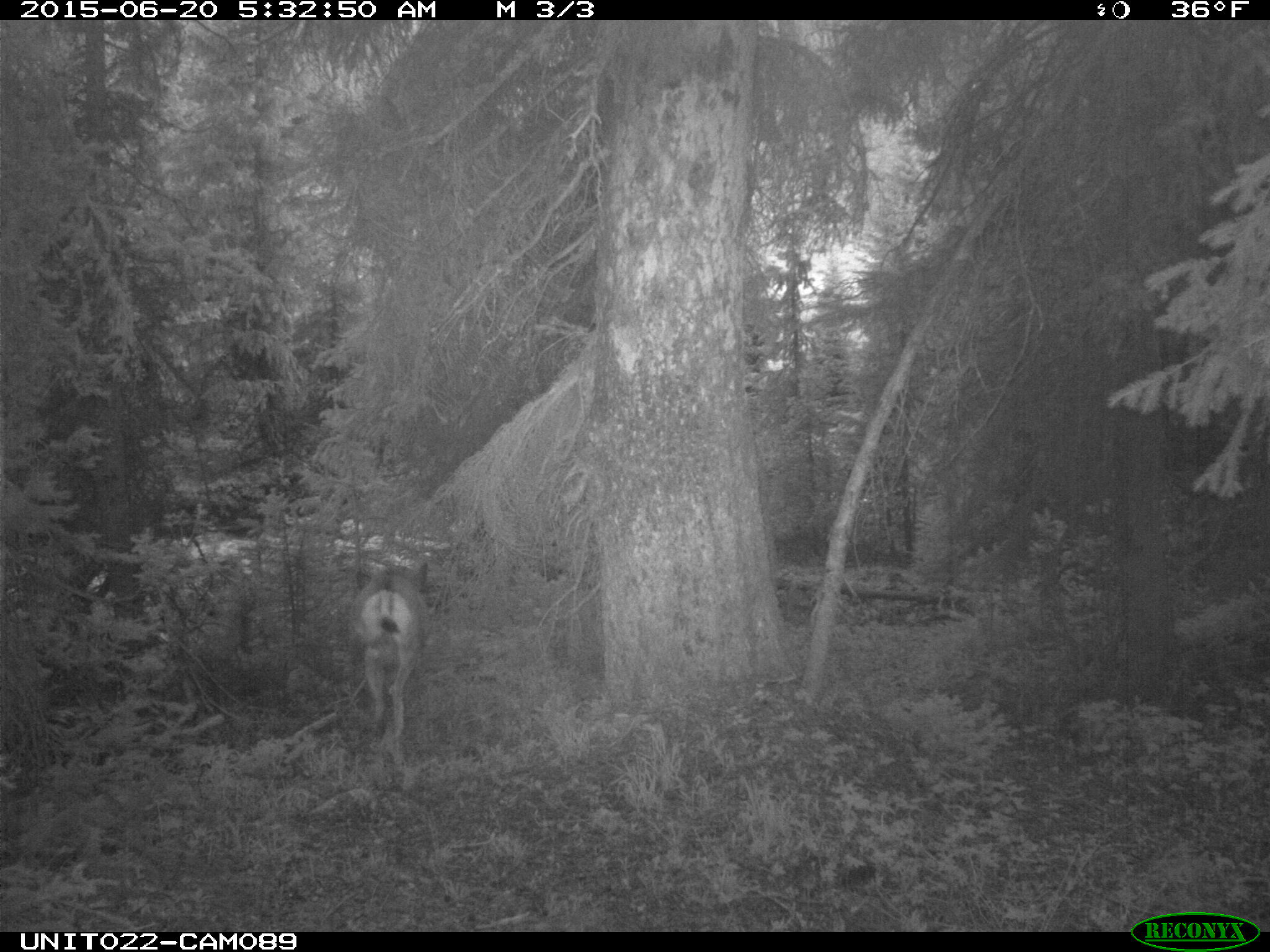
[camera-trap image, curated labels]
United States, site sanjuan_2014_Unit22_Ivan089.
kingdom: Animalia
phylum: Chordata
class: Mammalia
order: Artiodactyla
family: Cervidae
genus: Odocoileus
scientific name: Odocoileus hemionus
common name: mule deer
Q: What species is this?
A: Odocoileus hemionus (mule deer).